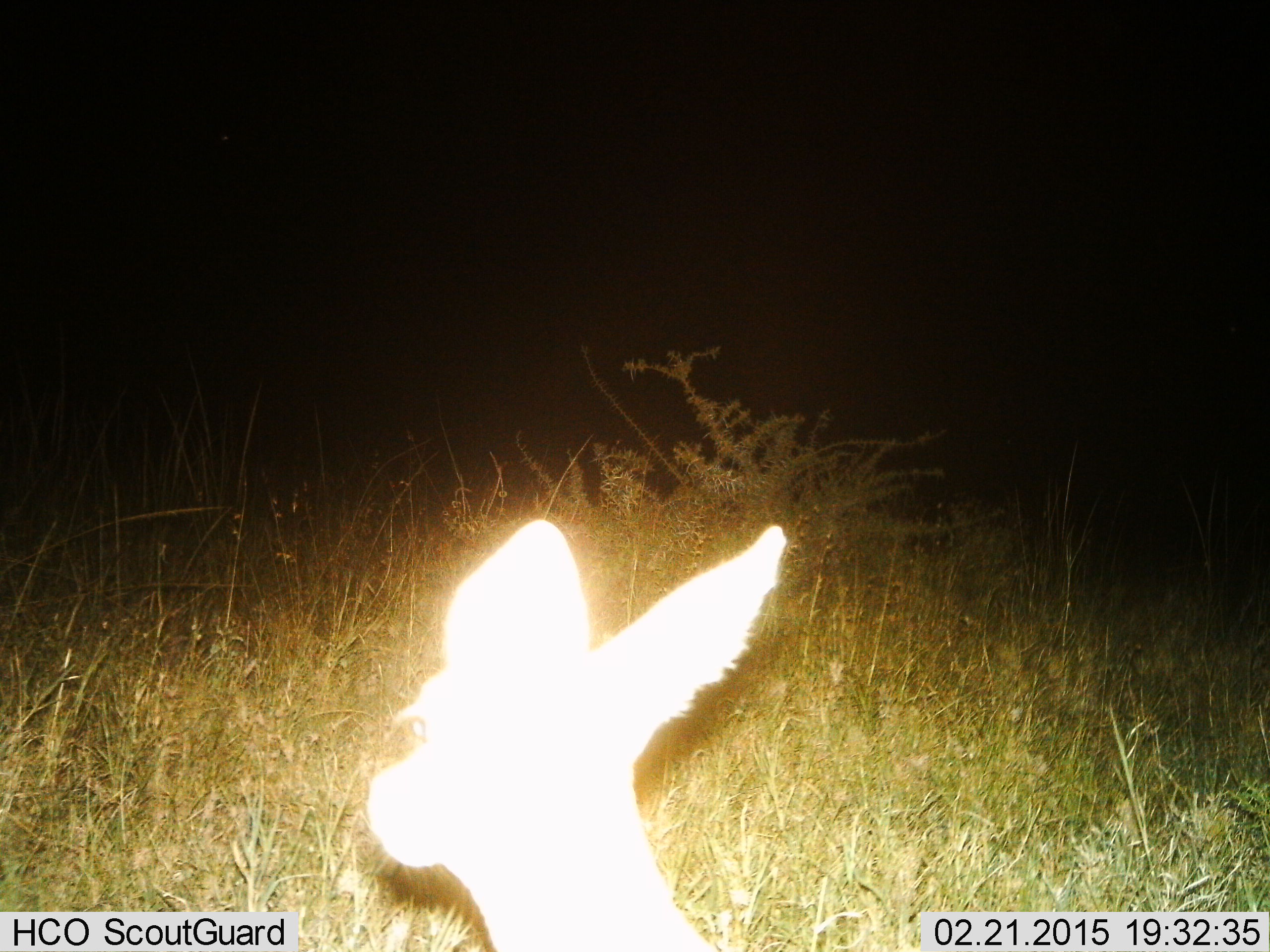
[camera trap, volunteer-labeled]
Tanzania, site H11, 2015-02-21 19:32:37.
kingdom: Animalia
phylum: Chordata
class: Mammalia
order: Artiodactyla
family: Bovidae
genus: Nanger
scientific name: Nanger granti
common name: grant's gazelle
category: gazellegrants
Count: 1.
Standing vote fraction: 50%.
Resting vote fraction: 25%.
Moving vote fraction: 25%.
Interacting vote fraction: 0%.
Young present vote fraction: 0%.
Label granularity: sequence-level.